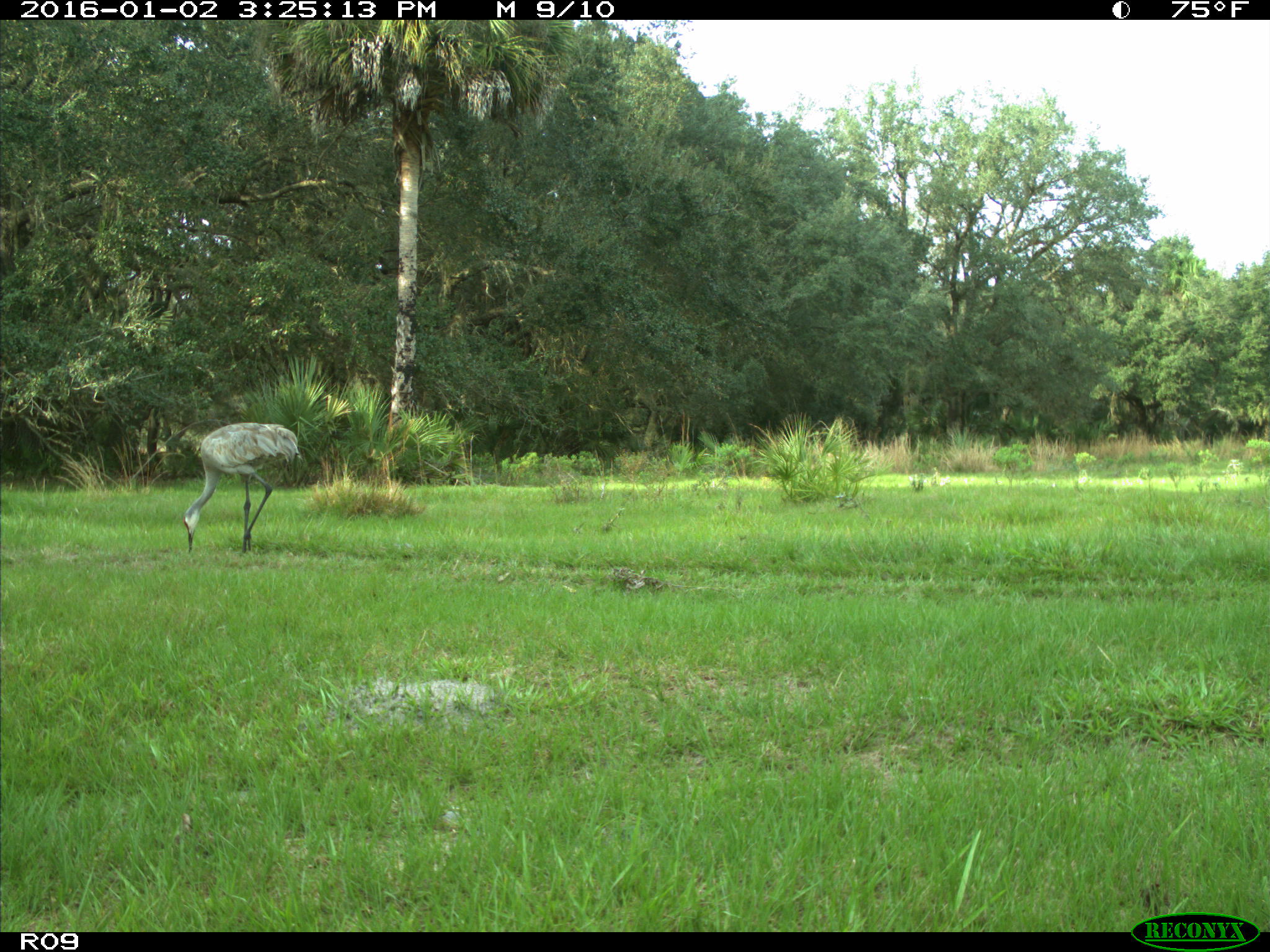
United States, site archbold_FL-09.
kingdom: Animalia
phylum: Chordata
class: Aves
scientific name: Aves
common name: birds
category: unidentified bird